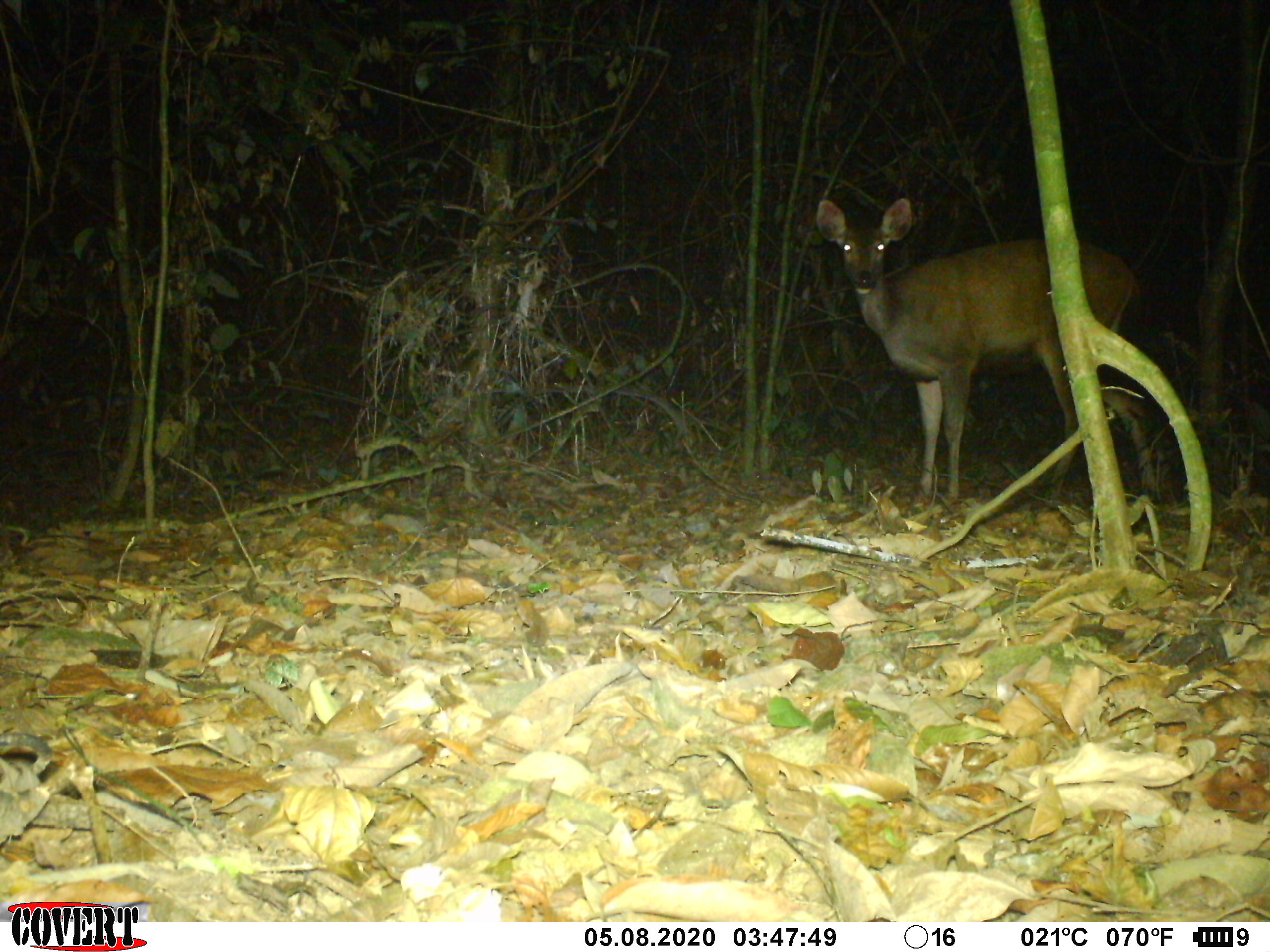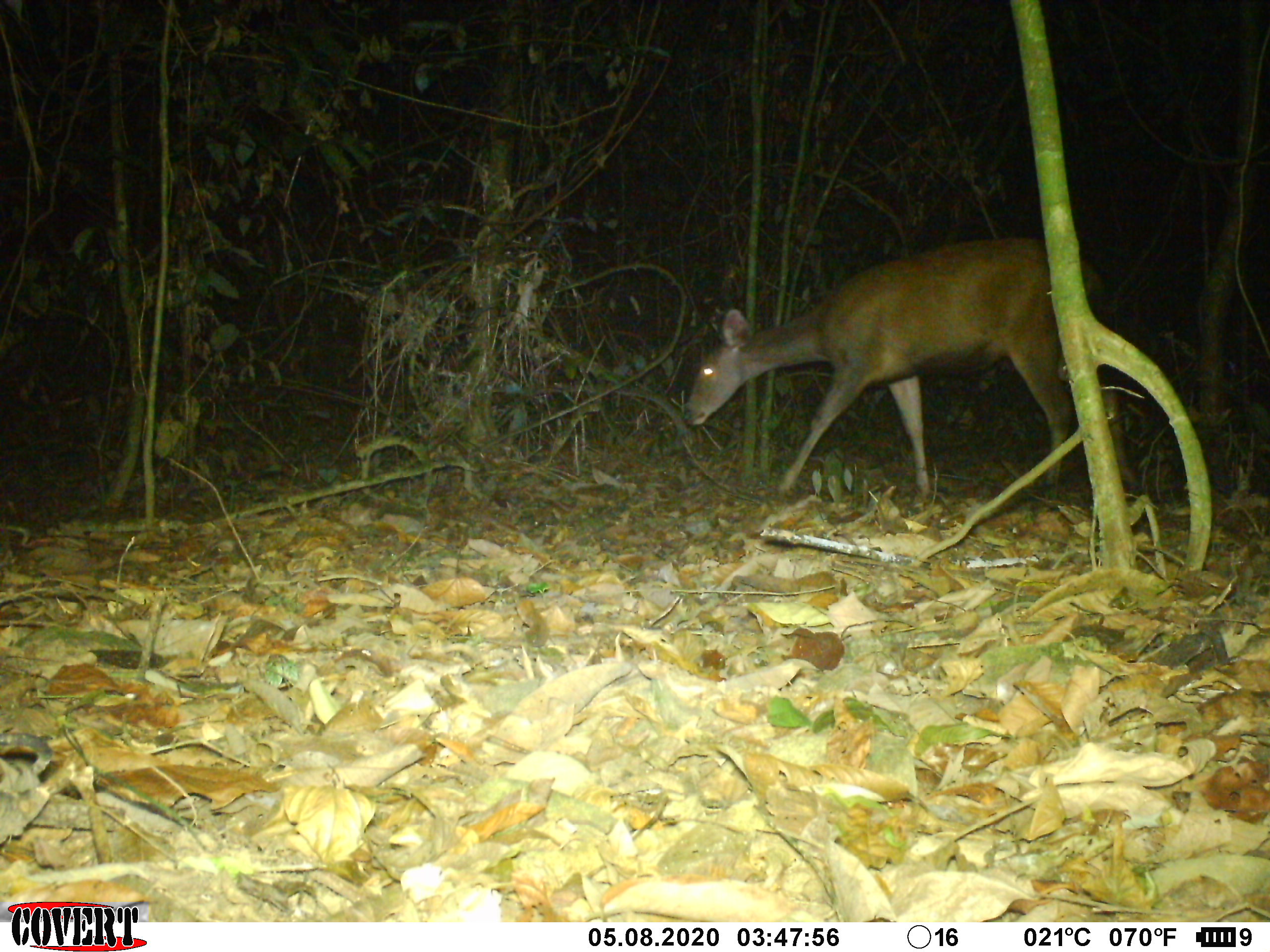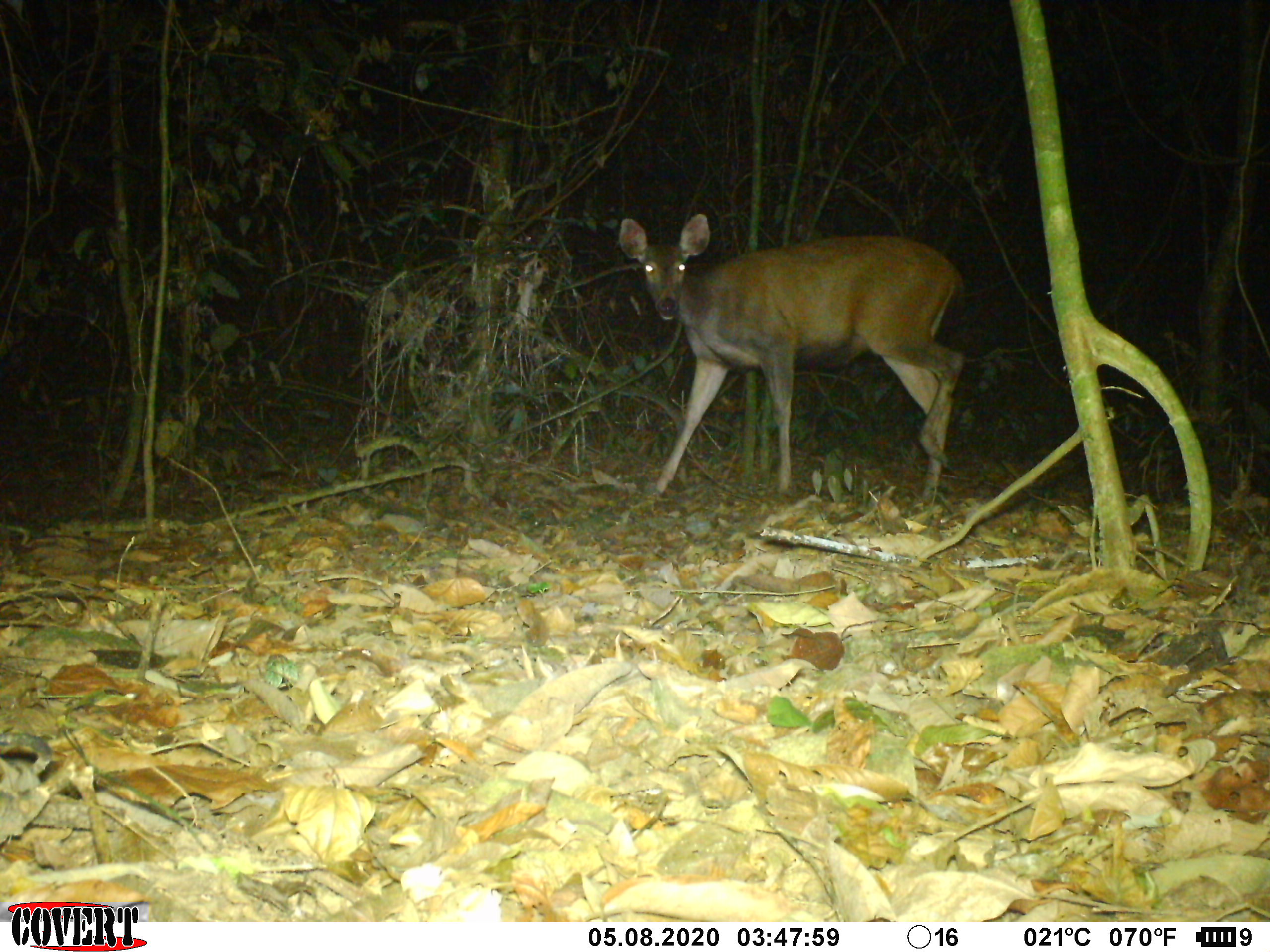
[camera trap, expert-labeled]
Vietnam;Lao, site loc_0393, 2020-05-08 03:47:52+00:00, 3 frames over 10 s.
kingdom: Animalia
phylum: Chordata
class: Mammalia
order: Artiodactyla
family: Cervidae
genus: Rusa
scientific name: Rusa unicolor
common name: sambar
Sambar (Rusa unicolor). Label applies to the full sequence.